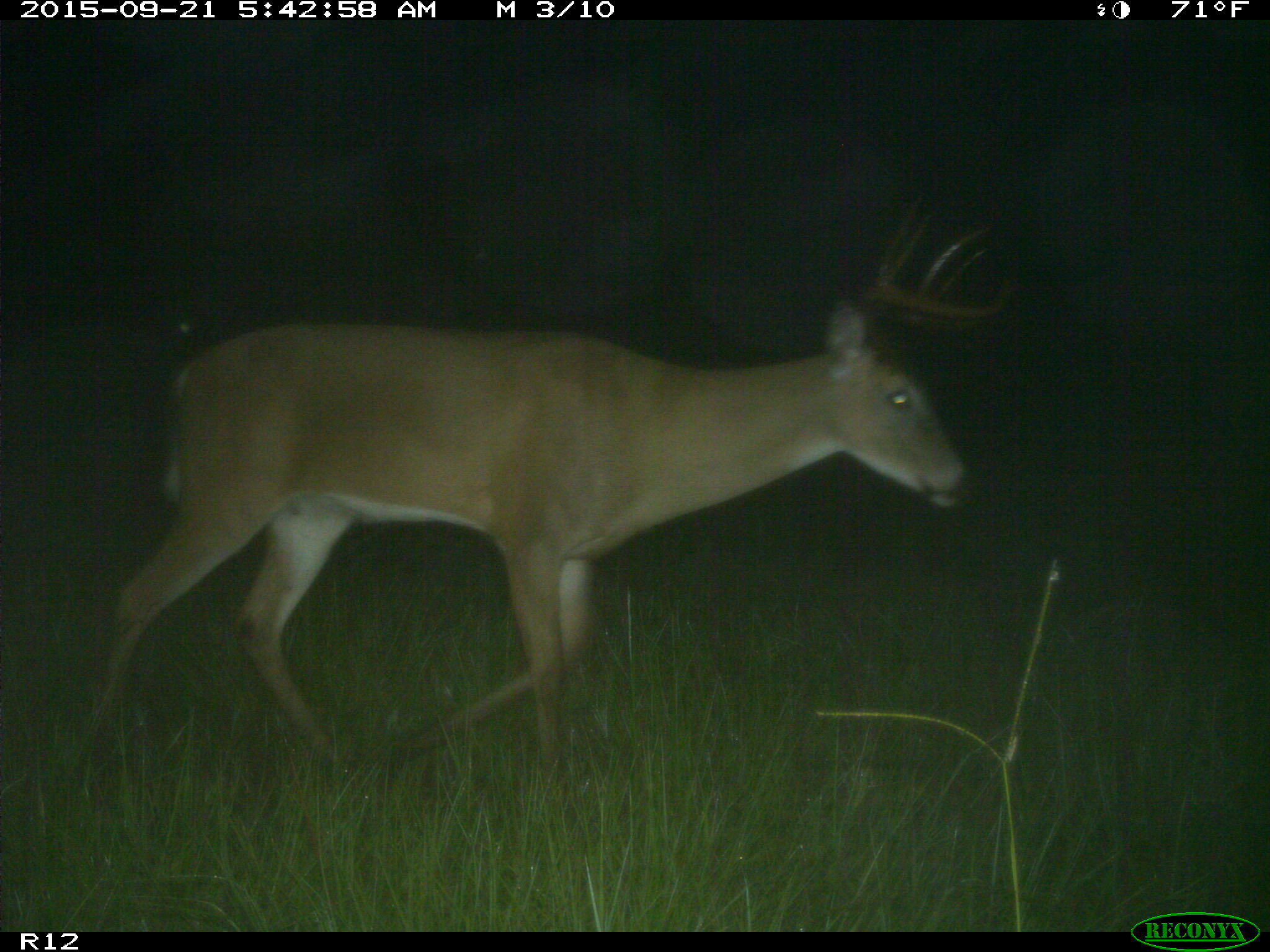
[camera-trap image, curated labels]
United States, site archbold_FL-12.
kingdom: Animalia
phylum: Chordata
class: Mammalia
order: Artiodactyla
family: Cervidae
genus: Odocoileus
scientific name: Odocoileus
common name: deer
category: unidentified deer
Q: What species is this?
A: Unidentified deer (deer) (Odocoileus).